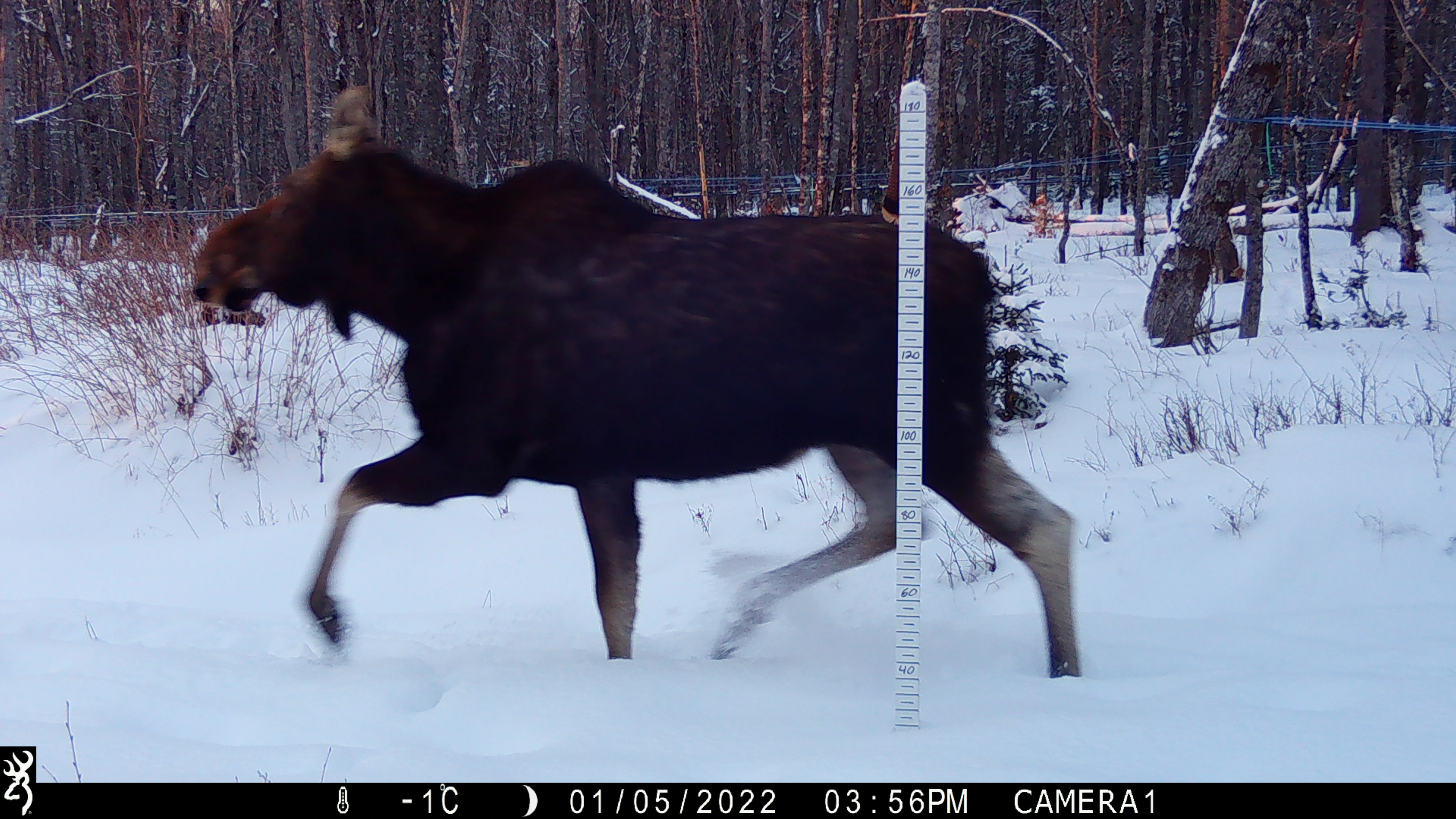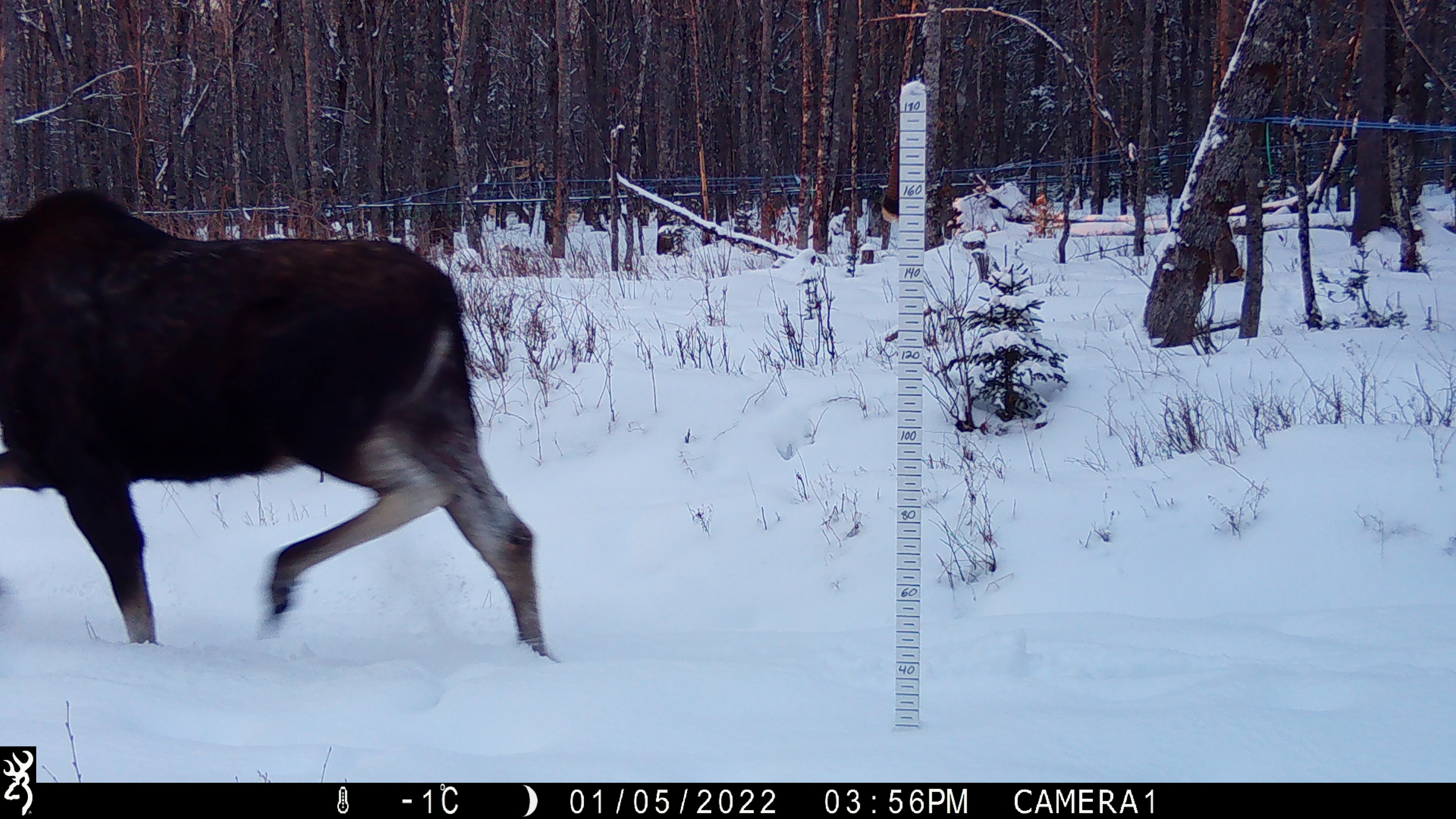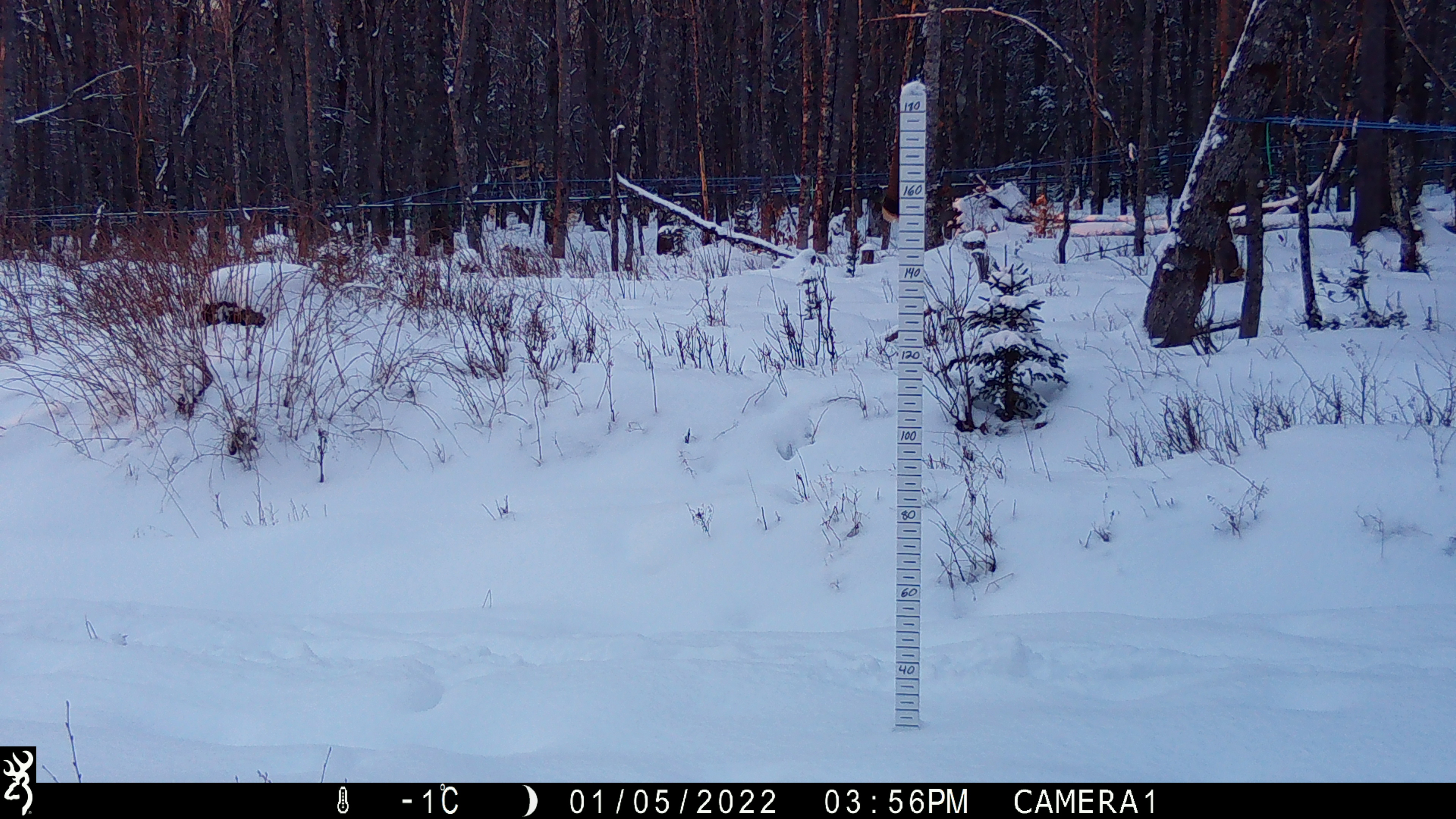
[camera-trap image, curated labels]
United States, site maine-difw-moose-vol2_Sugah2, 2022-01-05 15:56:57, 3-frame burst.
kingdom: Animalia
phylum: Chordata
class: Mammalia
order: Artiodactyla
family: Cervidae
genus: Alces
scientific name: Alces alces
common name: moose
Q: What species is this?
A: Moose (Alces alces).